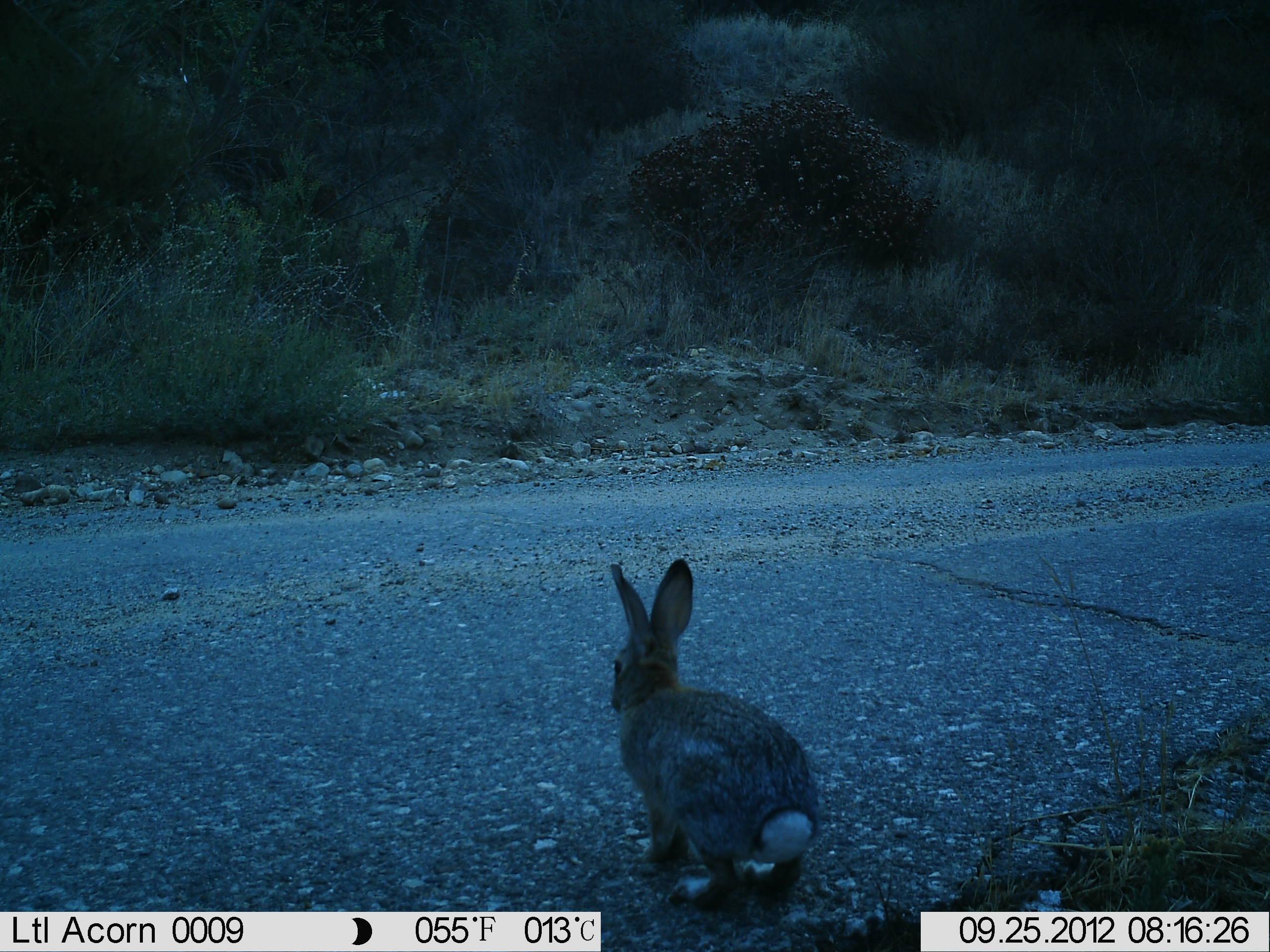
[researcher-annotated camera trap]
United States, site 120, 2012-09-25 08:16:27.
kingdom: Animalia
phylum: Chordata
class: Mammalia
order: Lagomorpha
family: Leporidae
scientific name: Leporidae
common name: rabbits and hares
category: rabbit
Rabbit (rabbits and hares) (Leporidae).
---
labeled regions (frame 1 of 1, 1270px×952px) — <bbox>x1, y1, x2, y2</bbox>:
rabbit: <bbox>595, 557, 830, 906</bbox>